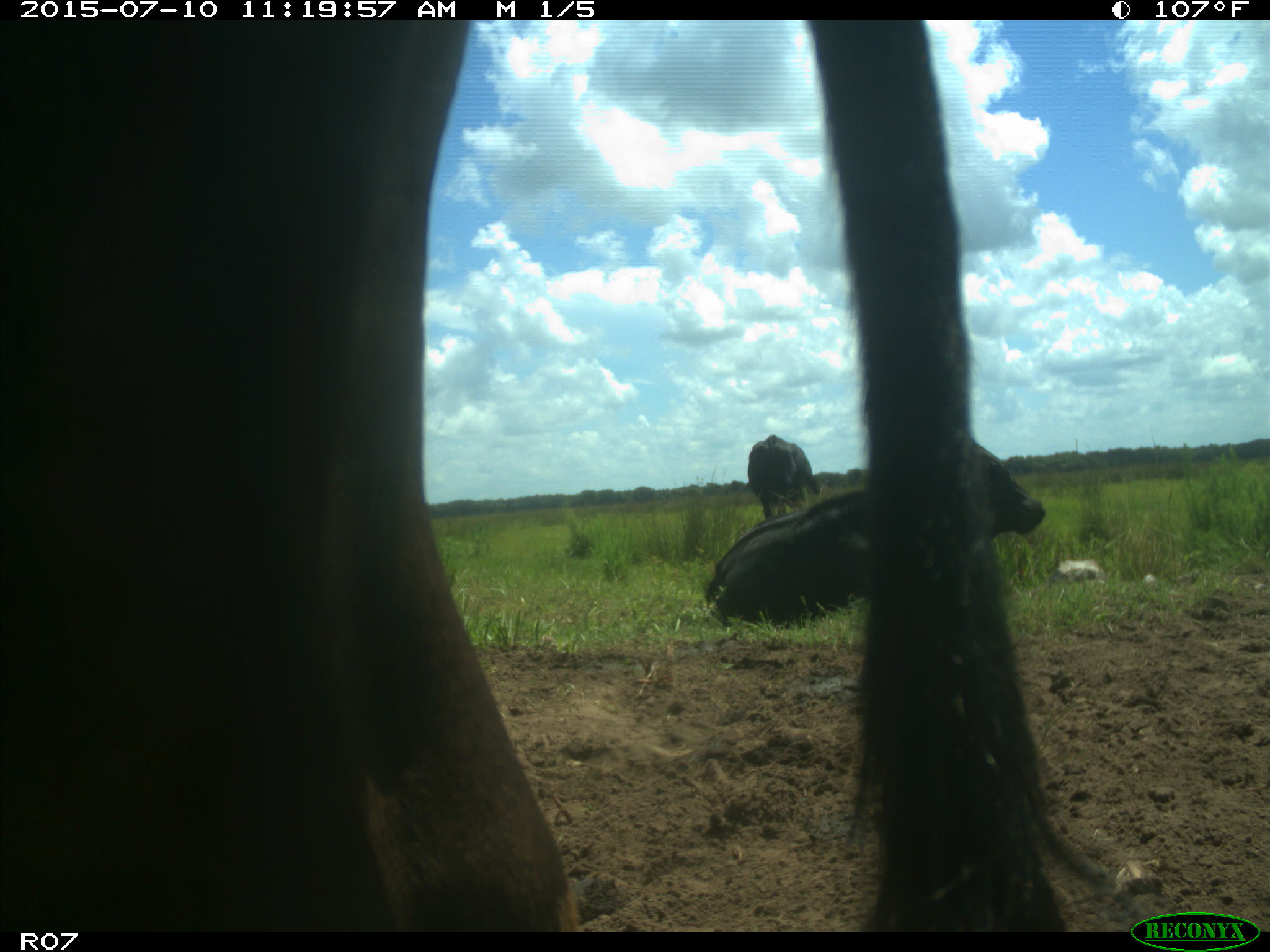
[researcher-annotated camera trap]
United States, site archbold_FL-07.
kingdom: Animalia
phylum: Chordata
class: Mammalia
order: Artiodactyla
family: Bovidae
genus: Bos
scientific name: Bos taurus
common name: domestic cow